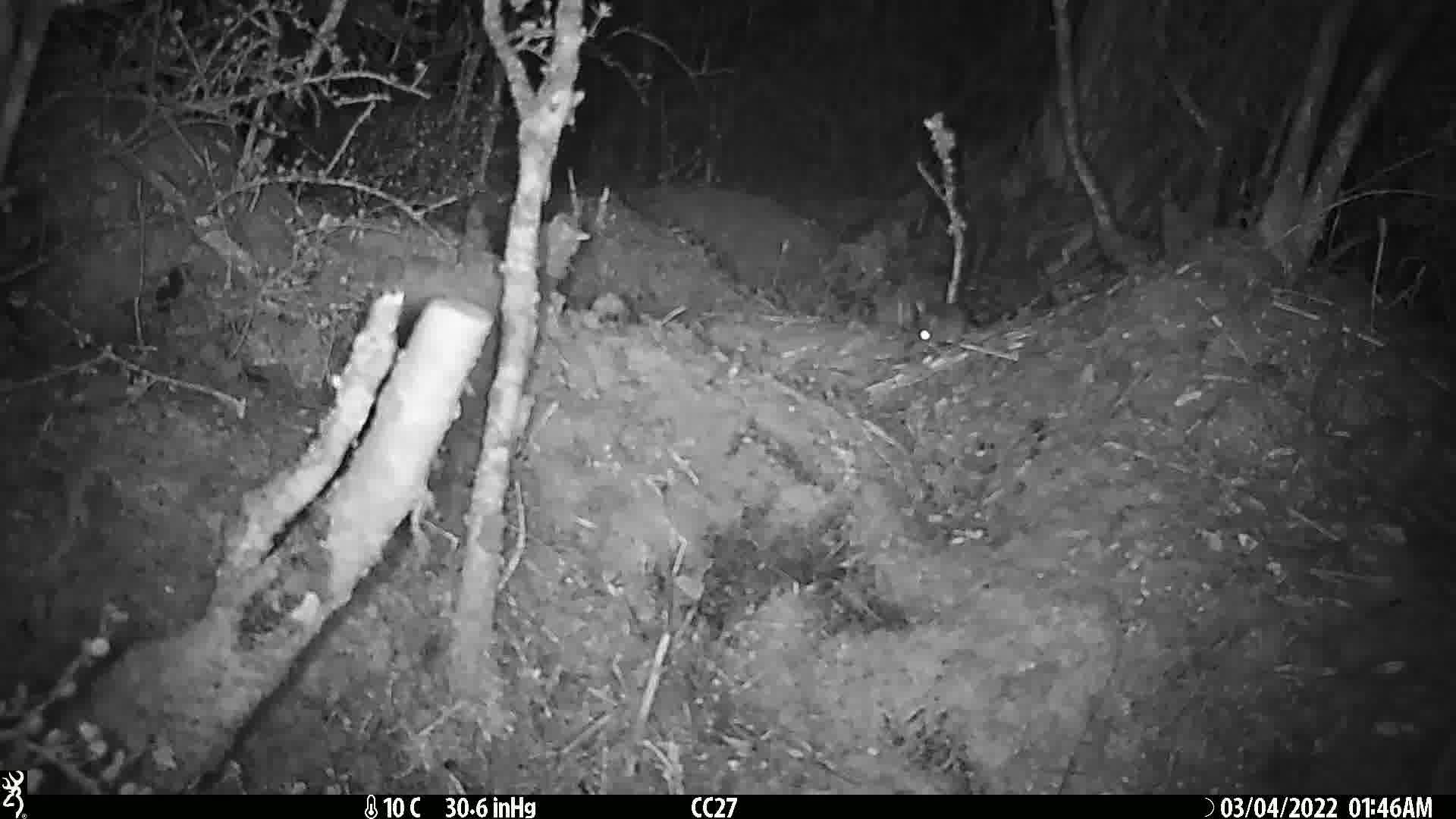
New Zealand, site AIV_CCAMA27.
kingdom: Animalia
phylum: Chordata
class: Mammalia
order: Rodentia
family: Muridae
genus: Mus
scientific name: Mus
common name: mouse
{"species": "mouse (Mus)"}